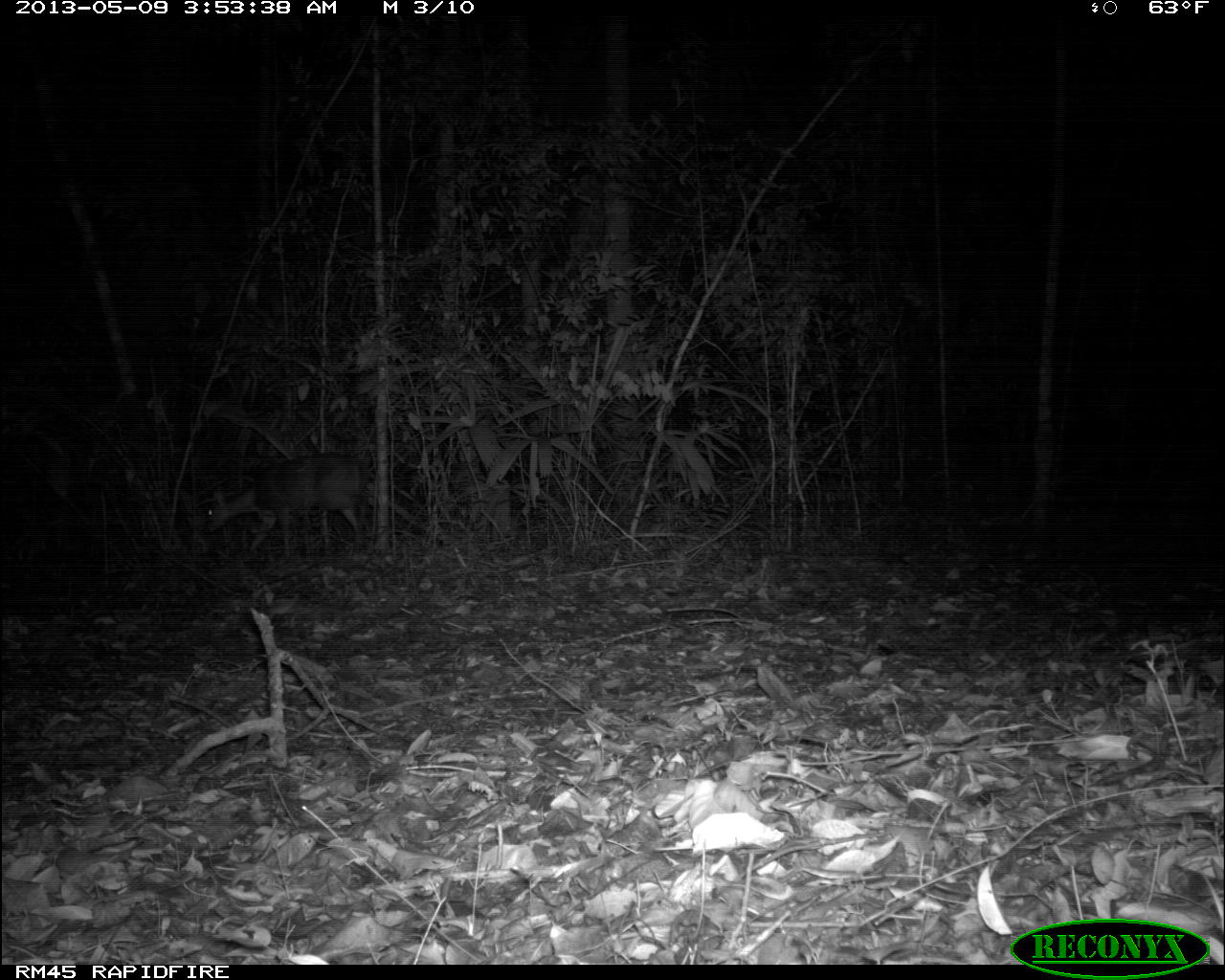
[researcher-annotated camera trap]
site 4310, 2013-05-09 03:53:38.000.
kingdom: Animalia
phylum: Chordata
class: Mammalia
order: Artiodactyla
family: Cervidae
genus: Mazama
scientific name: Mazama temama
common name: central american red brocket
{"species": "Mazama temama (central american red brocket)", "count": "1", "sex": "male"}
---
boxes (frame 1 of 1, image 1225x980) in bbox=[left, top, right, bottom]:
mazama temama: bbox=[202, 451, 369, 558]